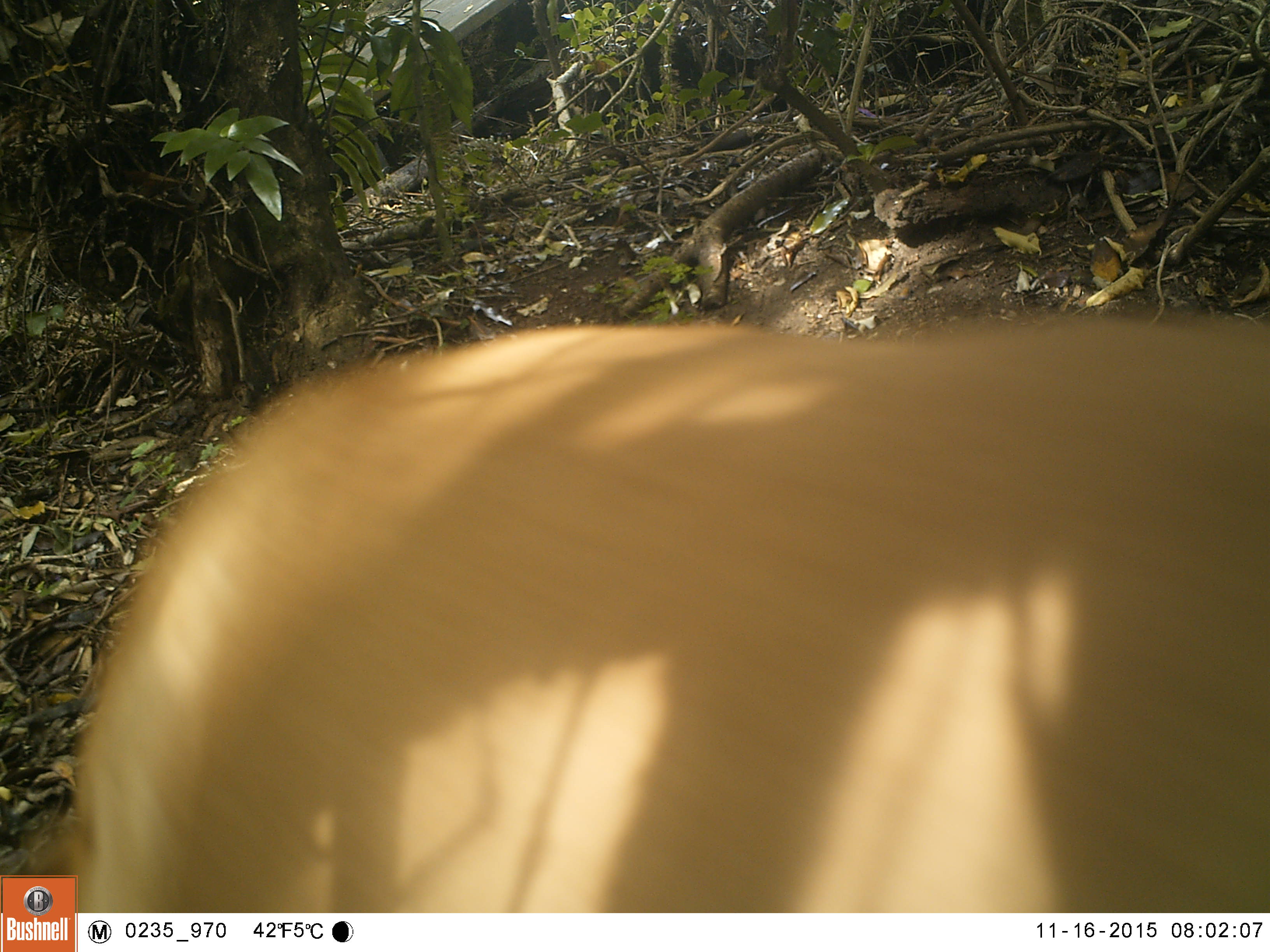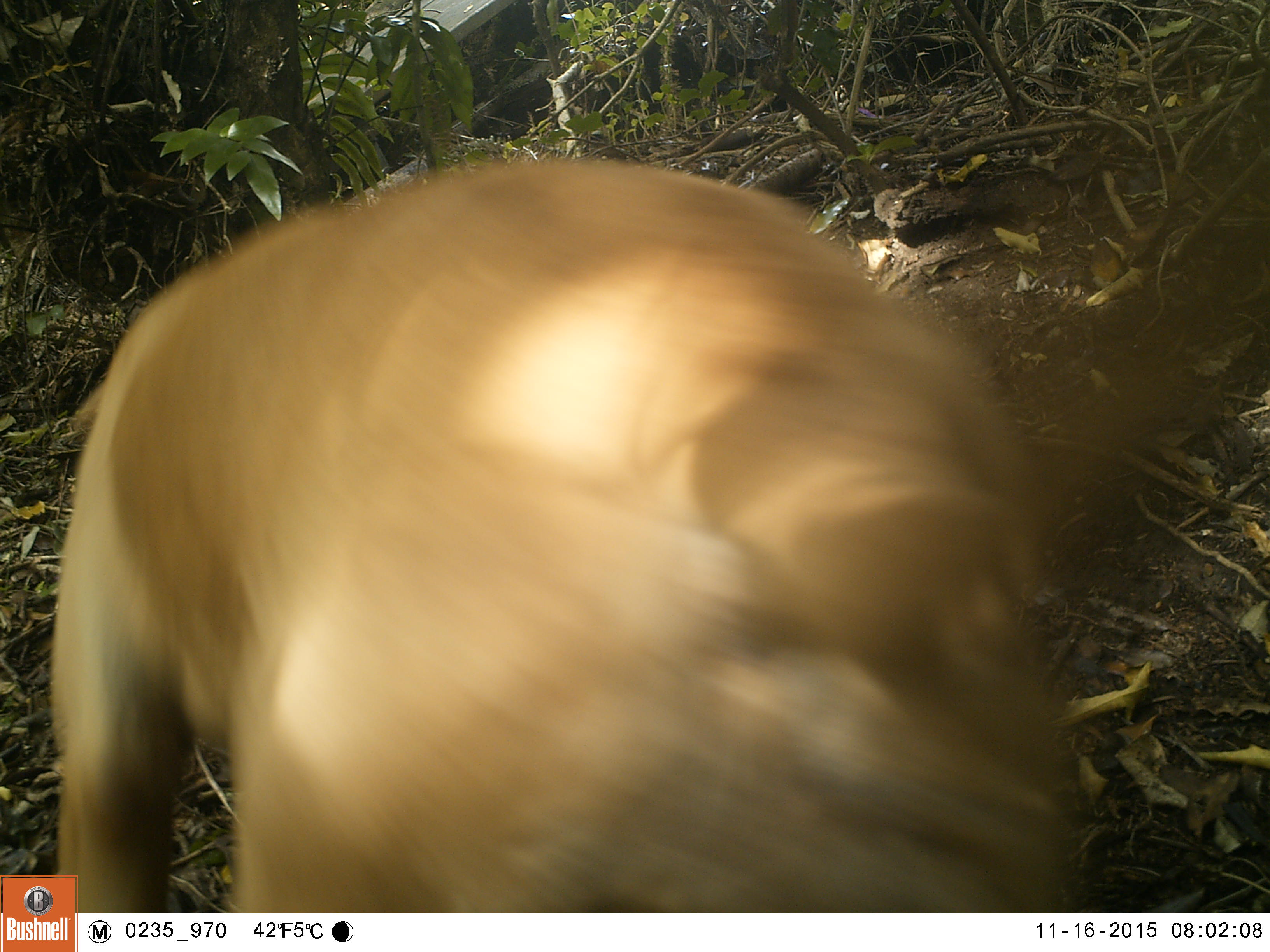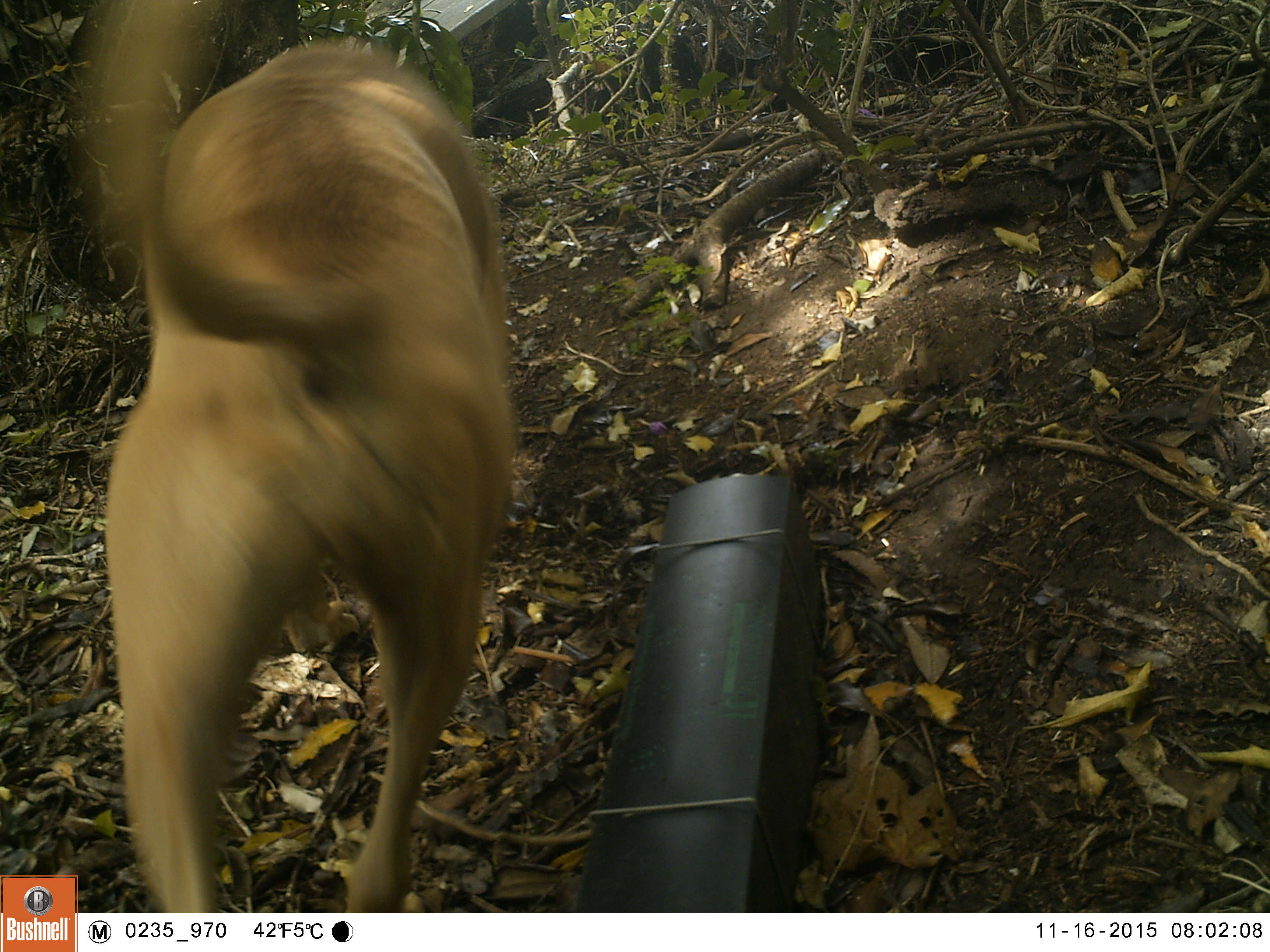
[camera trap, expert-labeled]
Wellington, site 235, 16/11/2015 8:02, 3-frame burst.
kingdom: Animalia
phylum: Chordata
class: Mammalia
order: Carnivora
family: Canidae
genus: Canis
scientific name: Canis familiaris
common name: dog